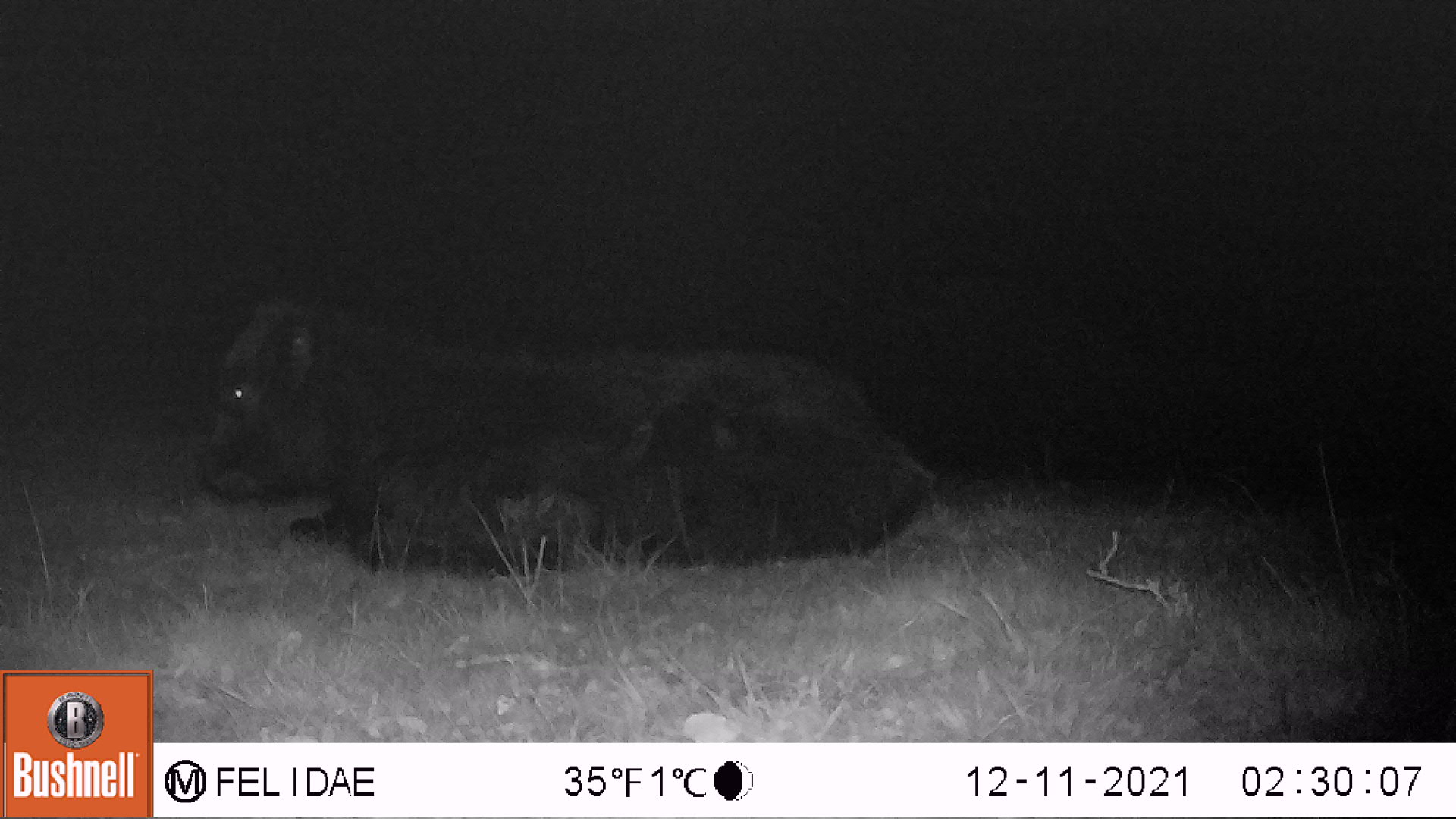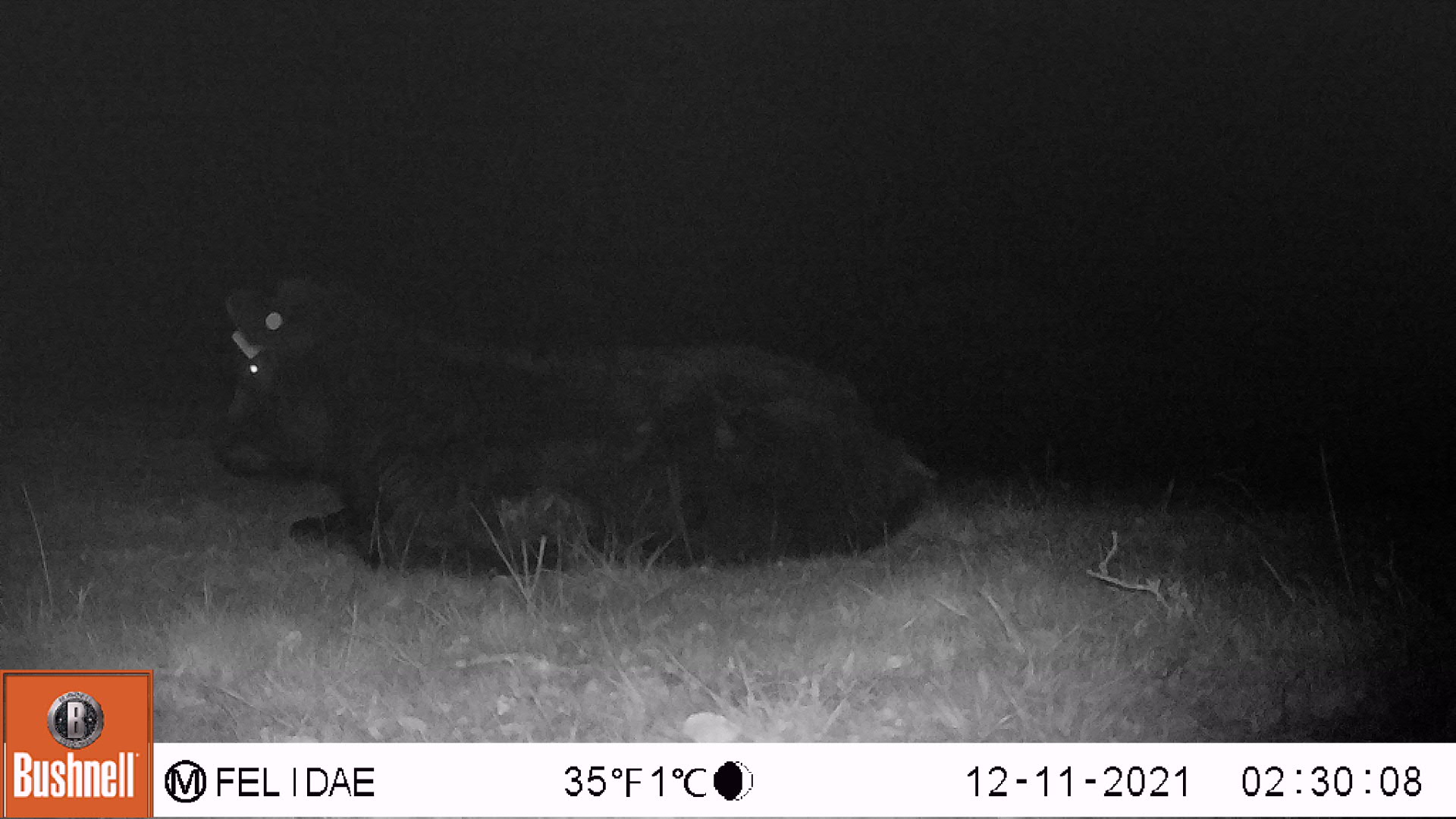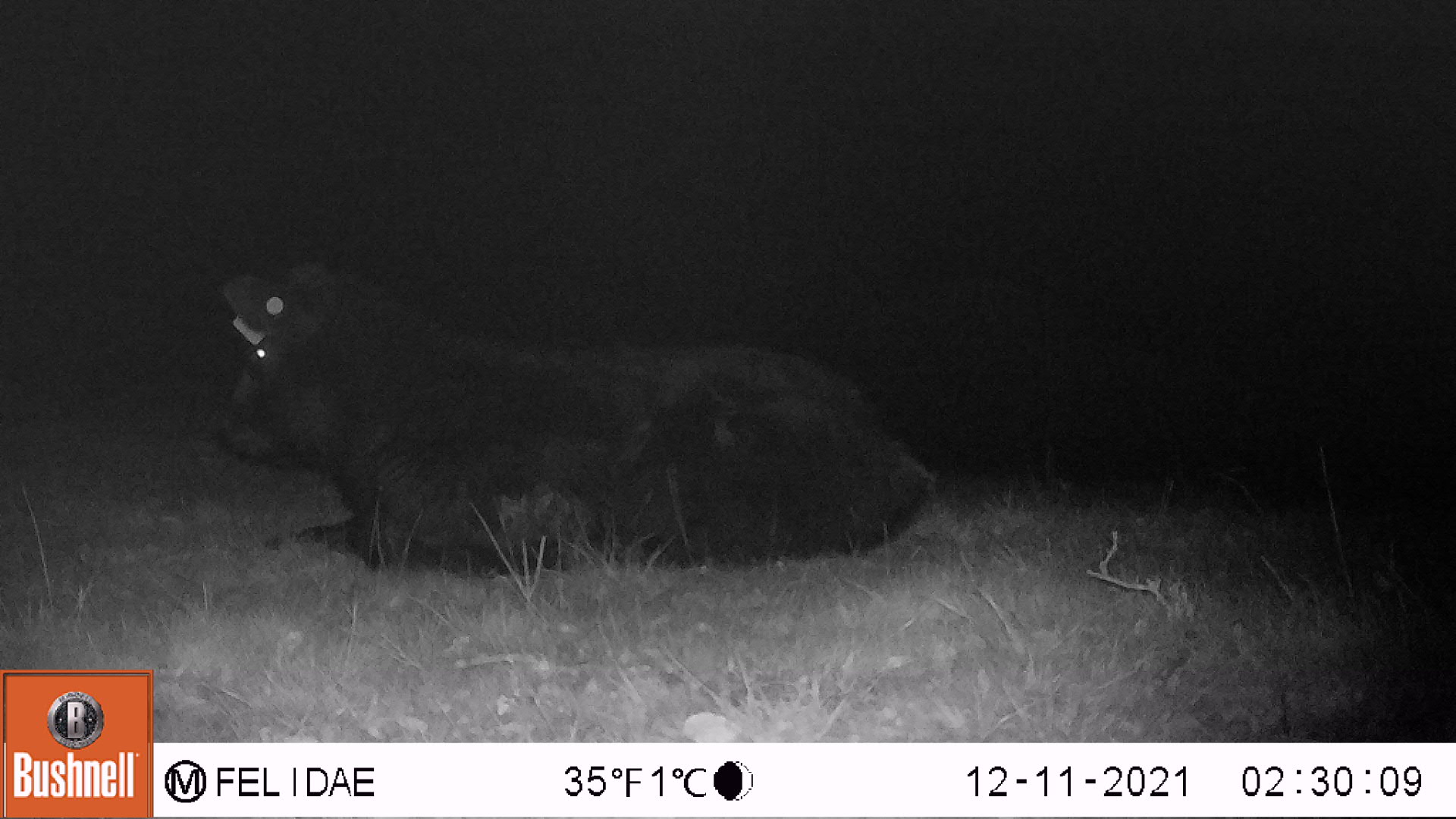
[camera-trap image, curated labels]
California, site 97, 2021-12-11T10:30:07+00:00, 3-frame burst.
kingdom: Animalia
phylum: Chordata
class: Mammalia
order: Artiodactyla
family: Bovidae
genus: Bos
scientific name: Bos taurus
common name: domestic cattle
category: cattle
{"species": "cattle (domestic cattle) (Bos taurus)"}